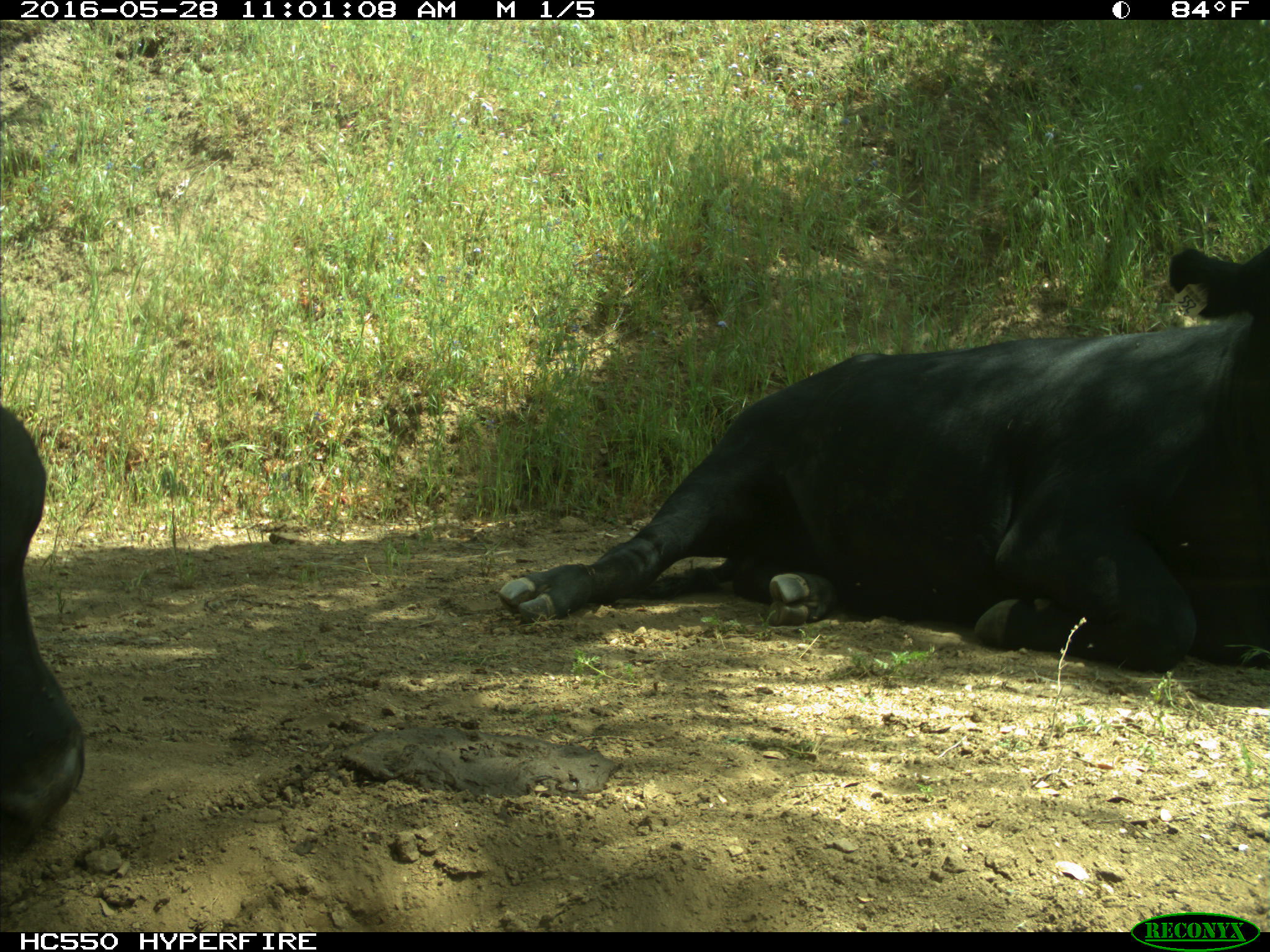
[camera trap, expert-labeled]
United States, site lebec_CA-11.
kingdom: Animalia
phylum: Chordata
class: Mammalia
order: Artiodactyla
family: Bovidae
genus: Bos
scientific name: Bos taurus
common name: domestic cow